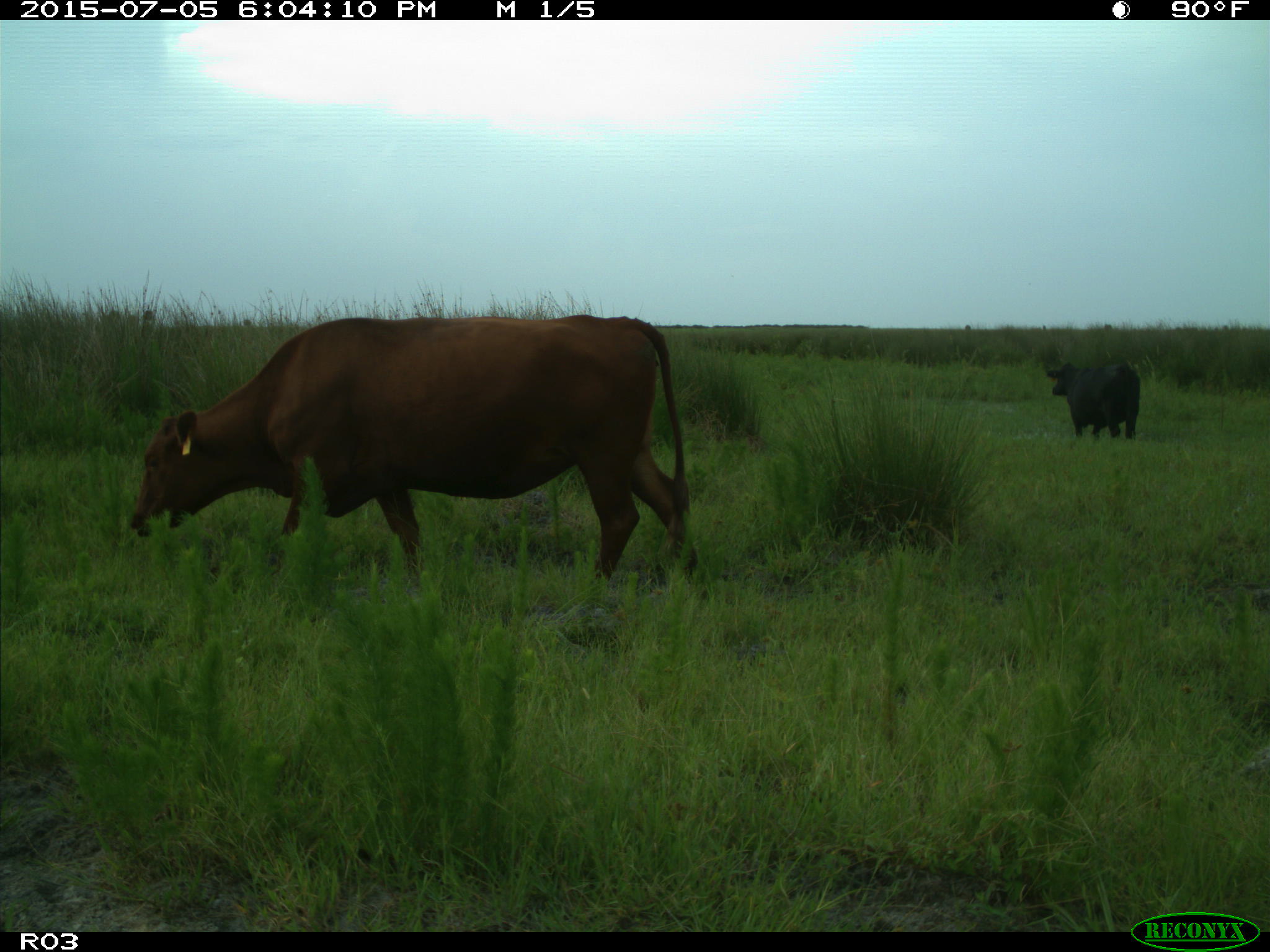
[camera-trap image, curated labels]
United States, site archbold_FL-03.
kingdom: Animalia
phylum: Chordata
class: Mammalia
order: Artiodactyla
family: Bovidae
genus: Bos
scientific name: Bos taurus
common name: domestic cow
Bos taurus (domestic cow).